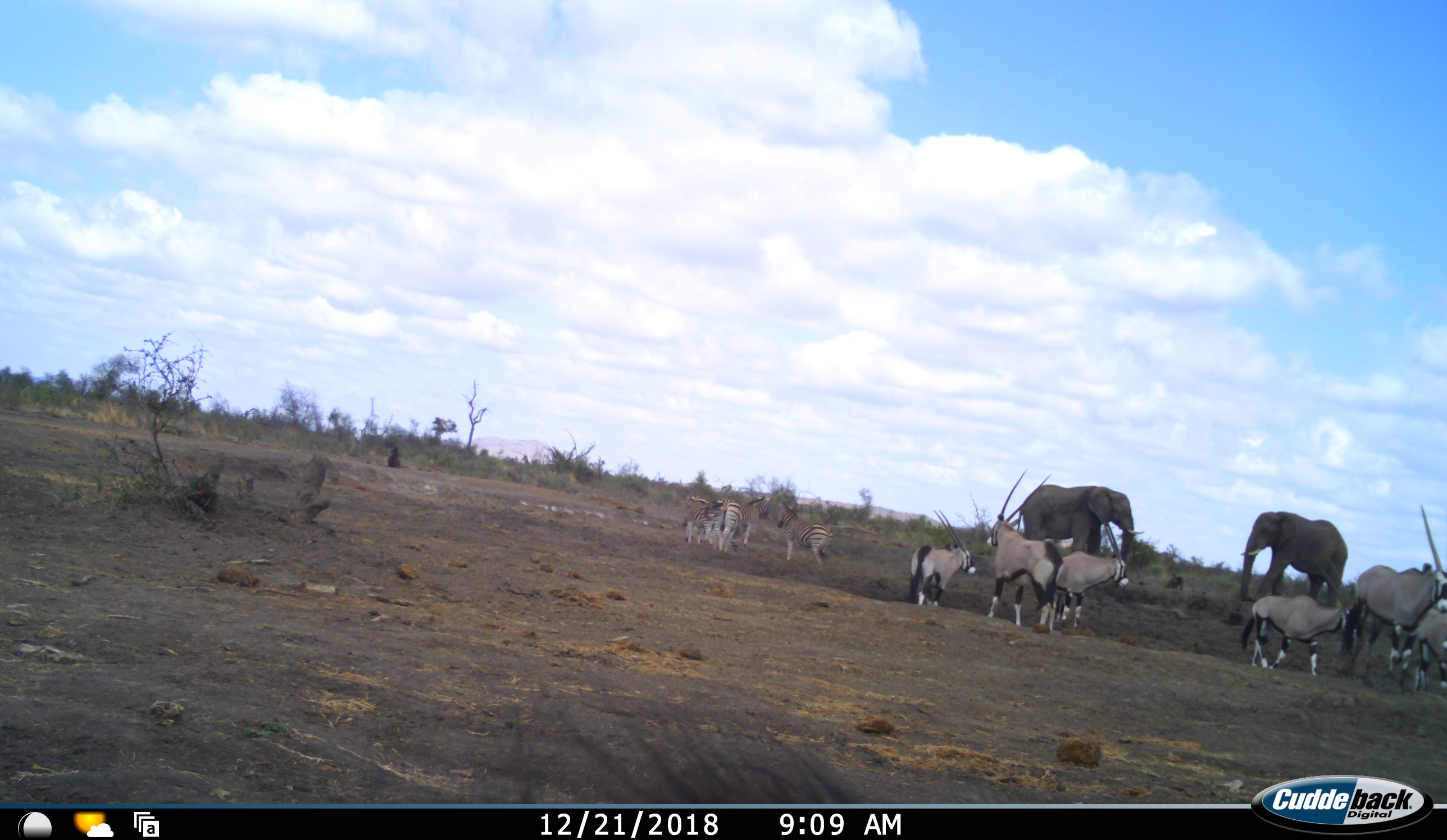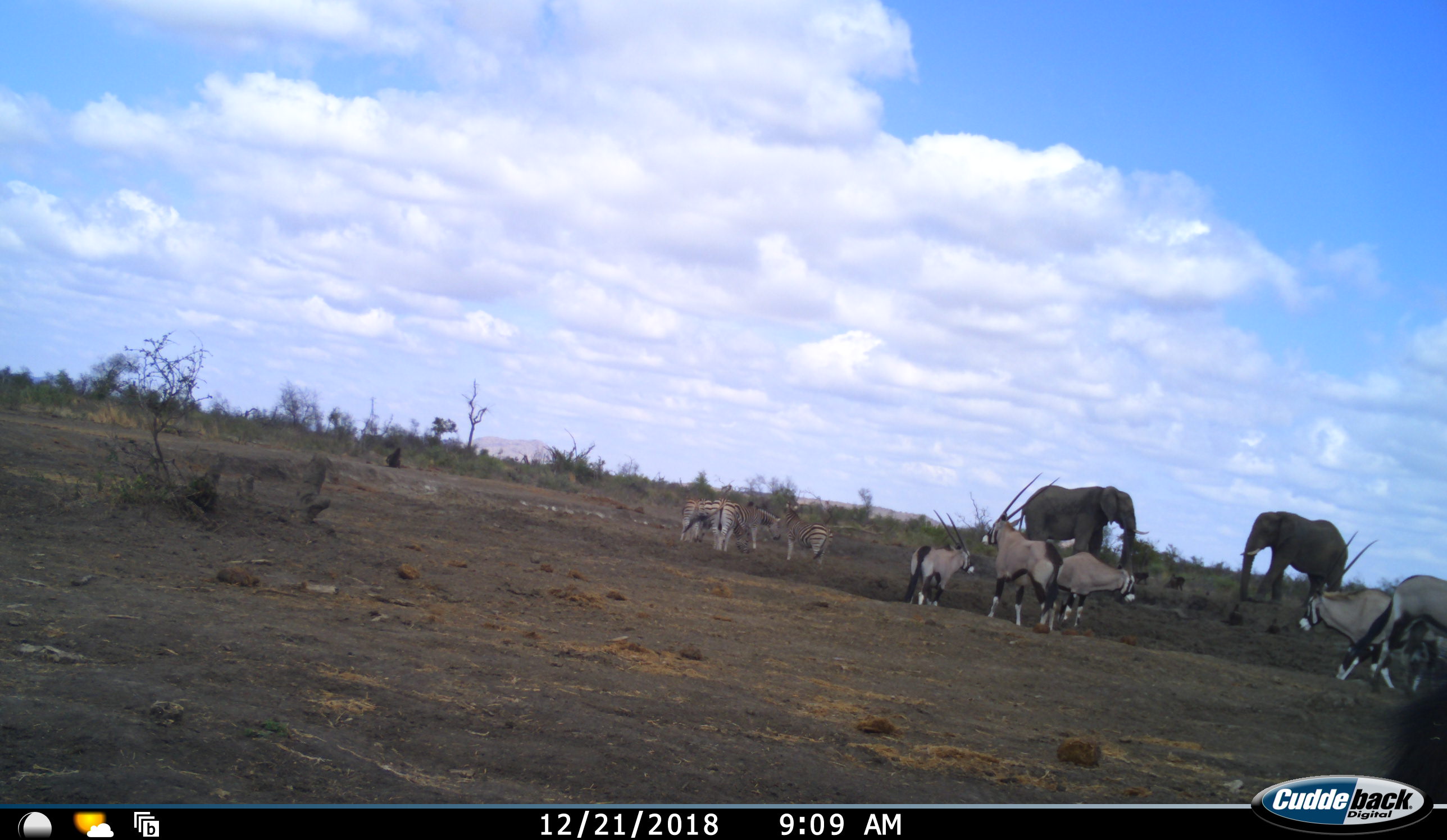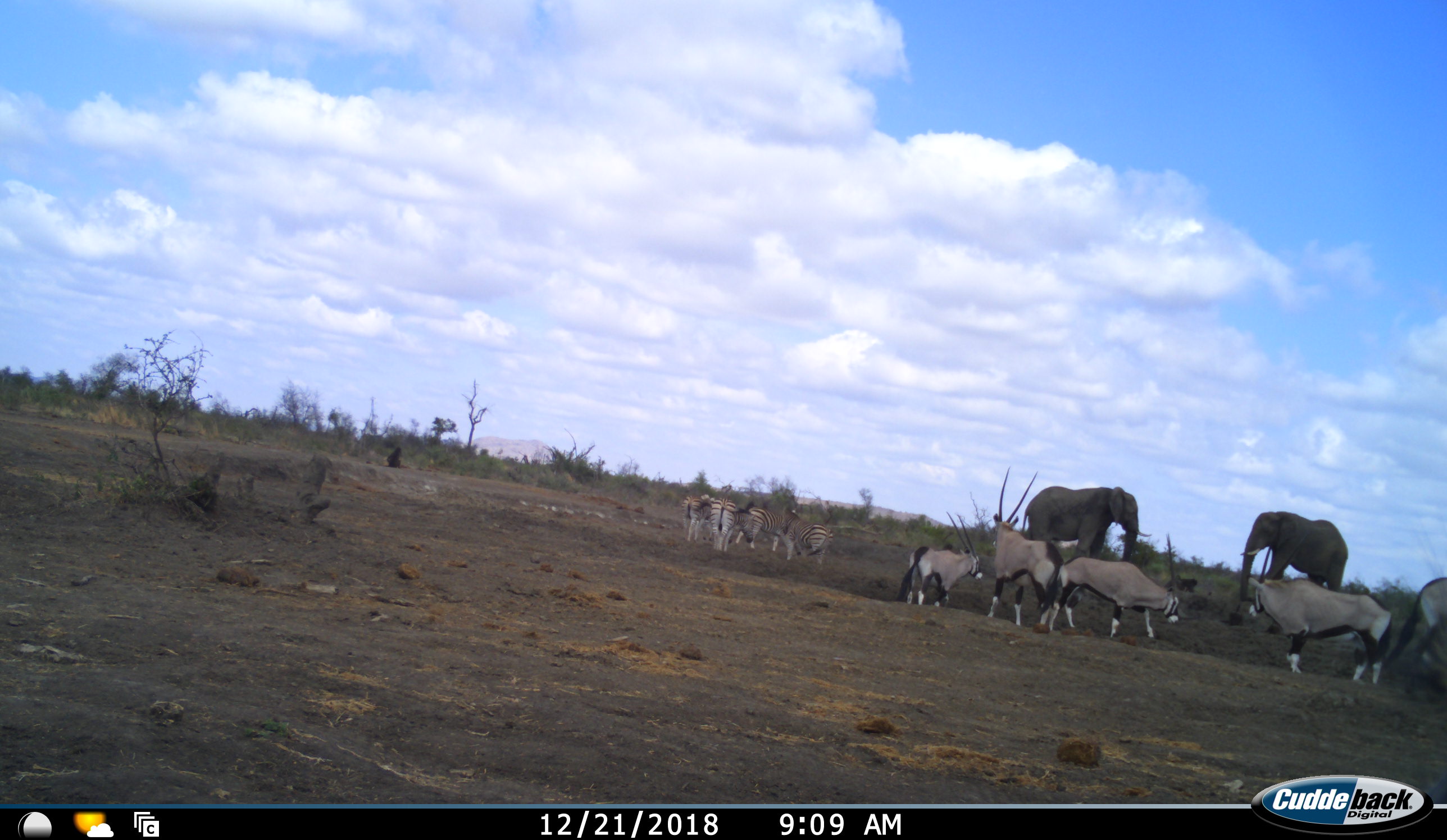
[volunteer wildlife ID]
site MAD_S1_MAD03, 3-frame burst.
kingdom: Animalia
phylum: Chordata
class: Mammalia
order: Proboscidea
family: Elephantidae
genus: Loxodonta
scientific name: Loxodonta africana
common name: african bush elephant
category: elephant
Elephant (african bush elephant) (Loxodonta africana), count 2. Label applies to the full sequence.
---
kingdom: Animalia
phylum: Chordata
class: Mammalia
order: Artiodactyla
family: Bovidae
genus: Oryx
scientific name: Oryx gazella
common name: gemsbok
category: oryx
Oryx (gemsbok) (Oryx gazella), count 6. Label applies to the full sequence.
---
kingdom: Animalia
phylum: Chordata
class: Mammalia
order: Perissodactyla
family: Equidae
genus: Equus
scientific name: Equus quagga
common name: plains zebra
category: zebraplains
Zebraplains (plains zebra) (Equus quagga), count 4. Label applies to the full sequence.